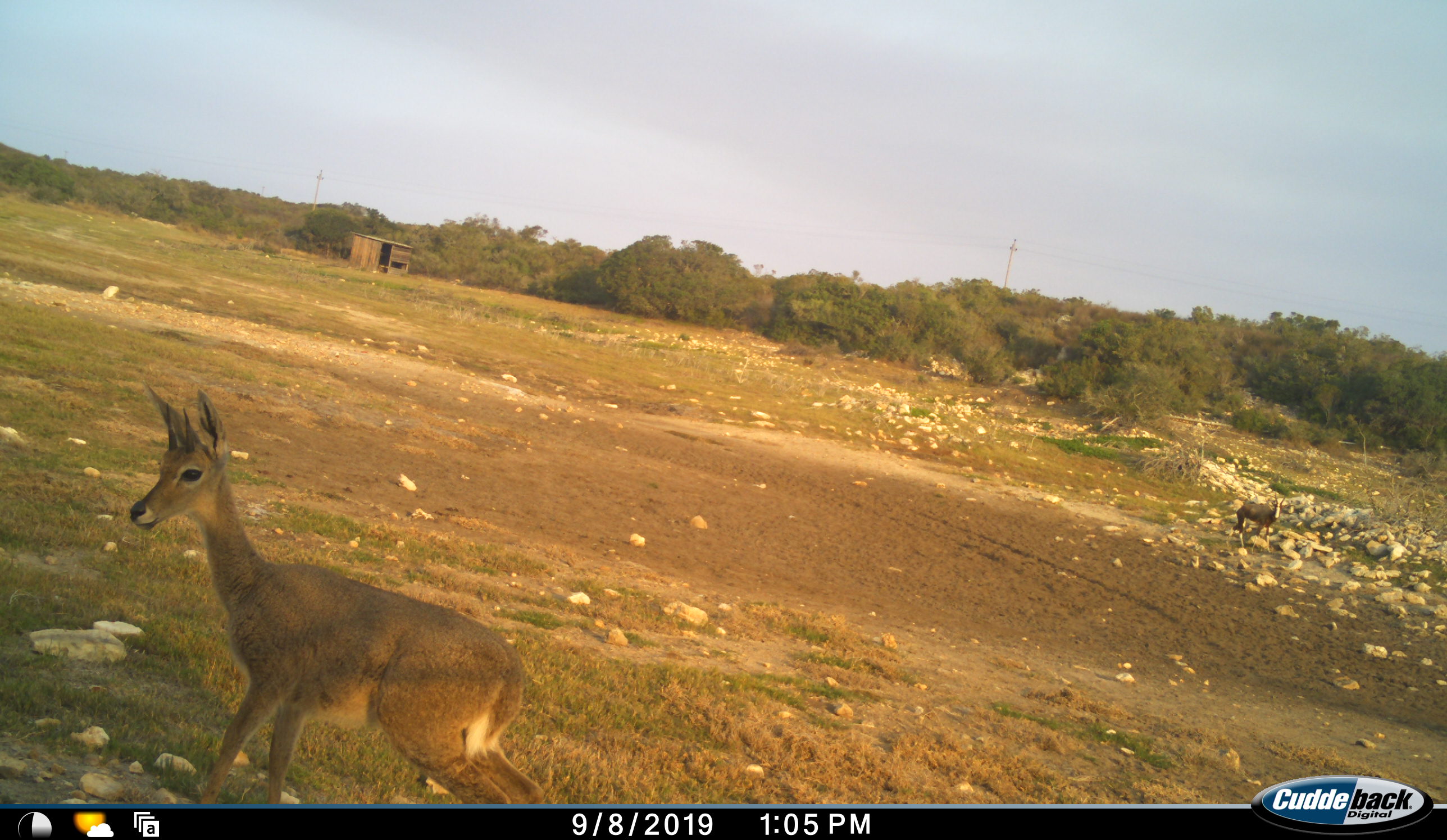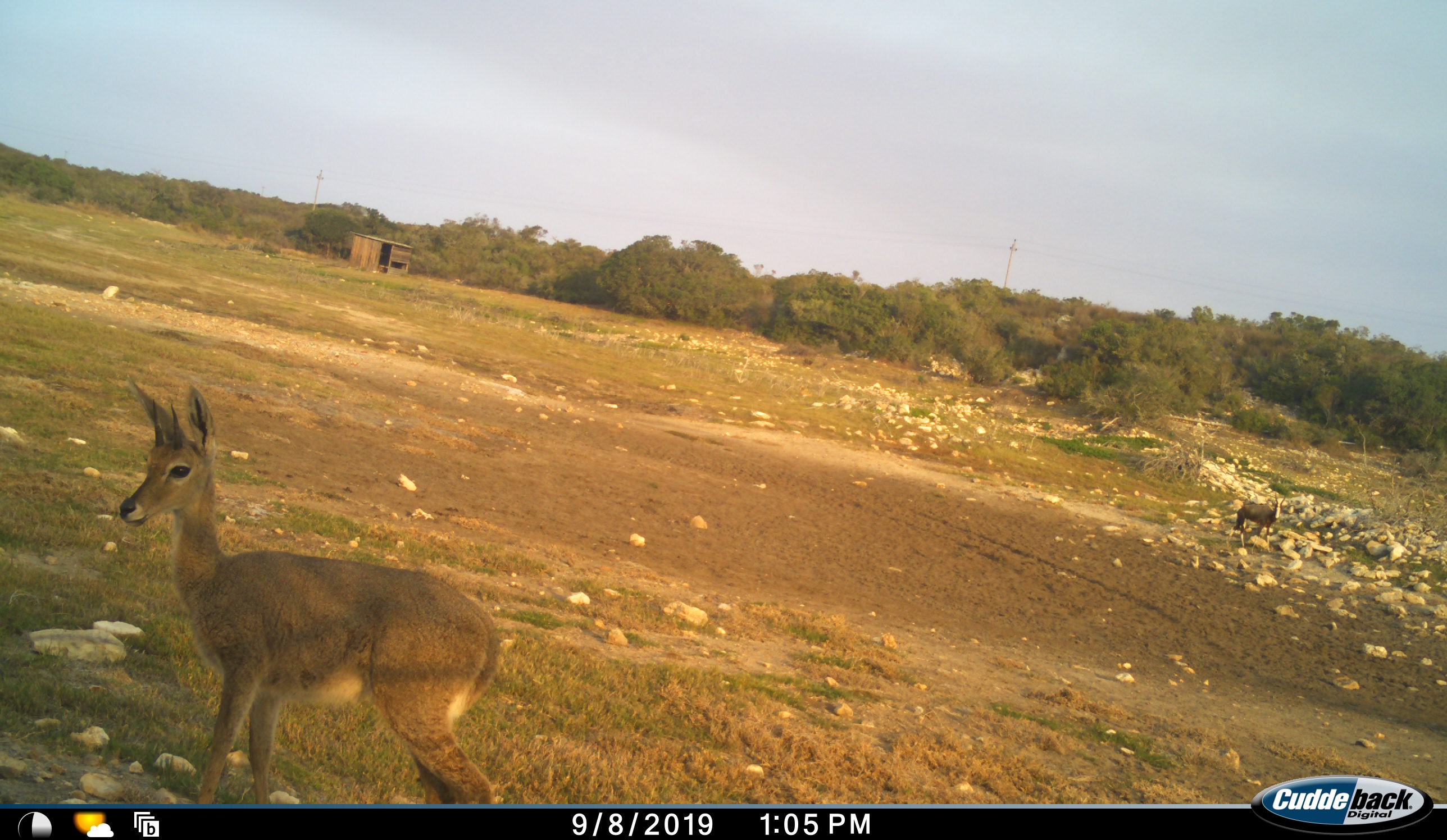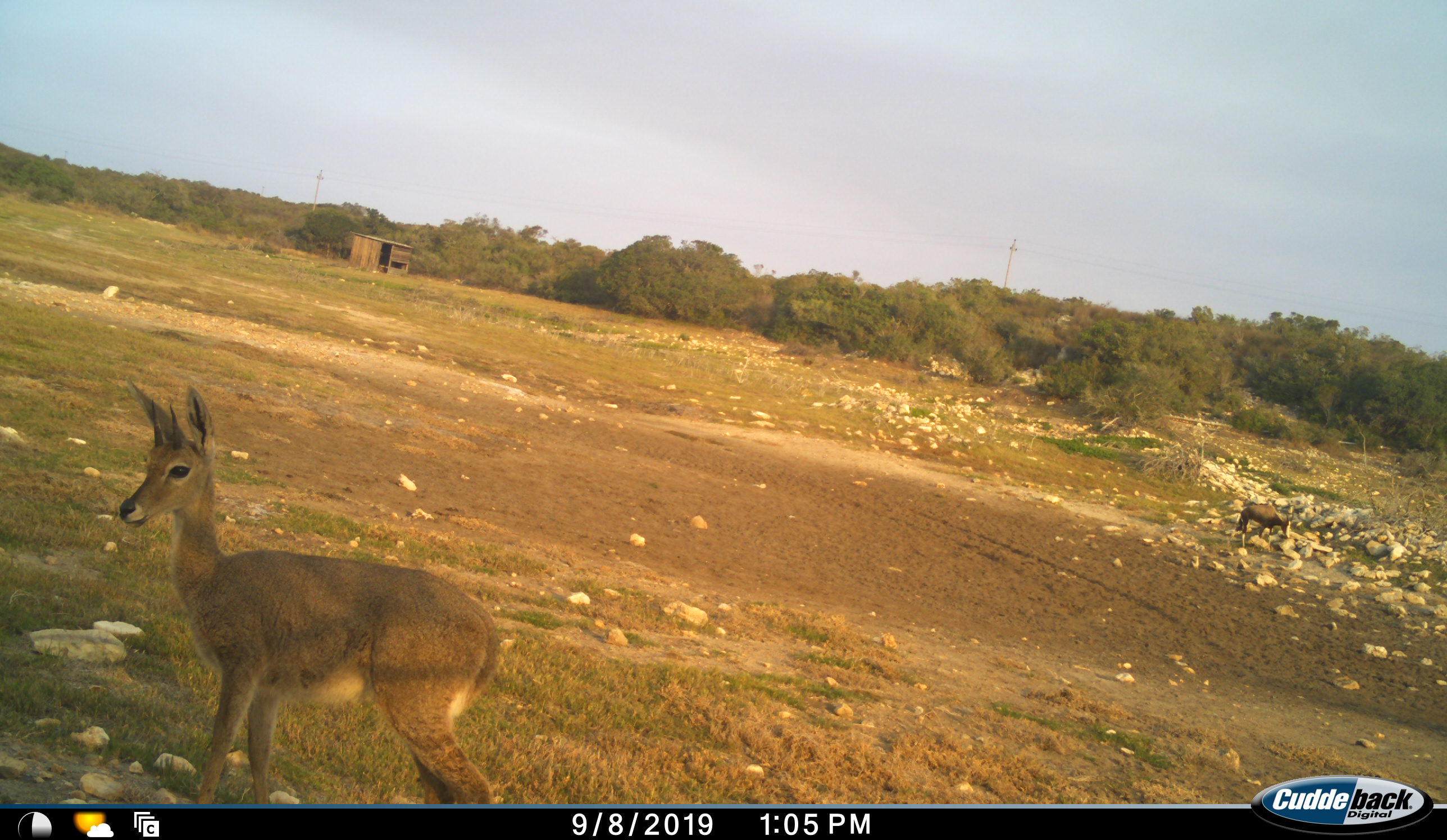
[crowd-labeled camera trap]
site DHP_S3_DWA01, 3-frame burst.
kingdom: Animalia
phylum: Chordata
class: Mammalia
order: Artiodactyla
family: Bovidae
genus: Sylvicapra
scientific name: Sylvicapra grimmia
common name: common duiker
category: duikercommongrey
Duikercommongrey (common duiker) (Sylvicapra grimmia), count 1. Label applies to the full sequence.